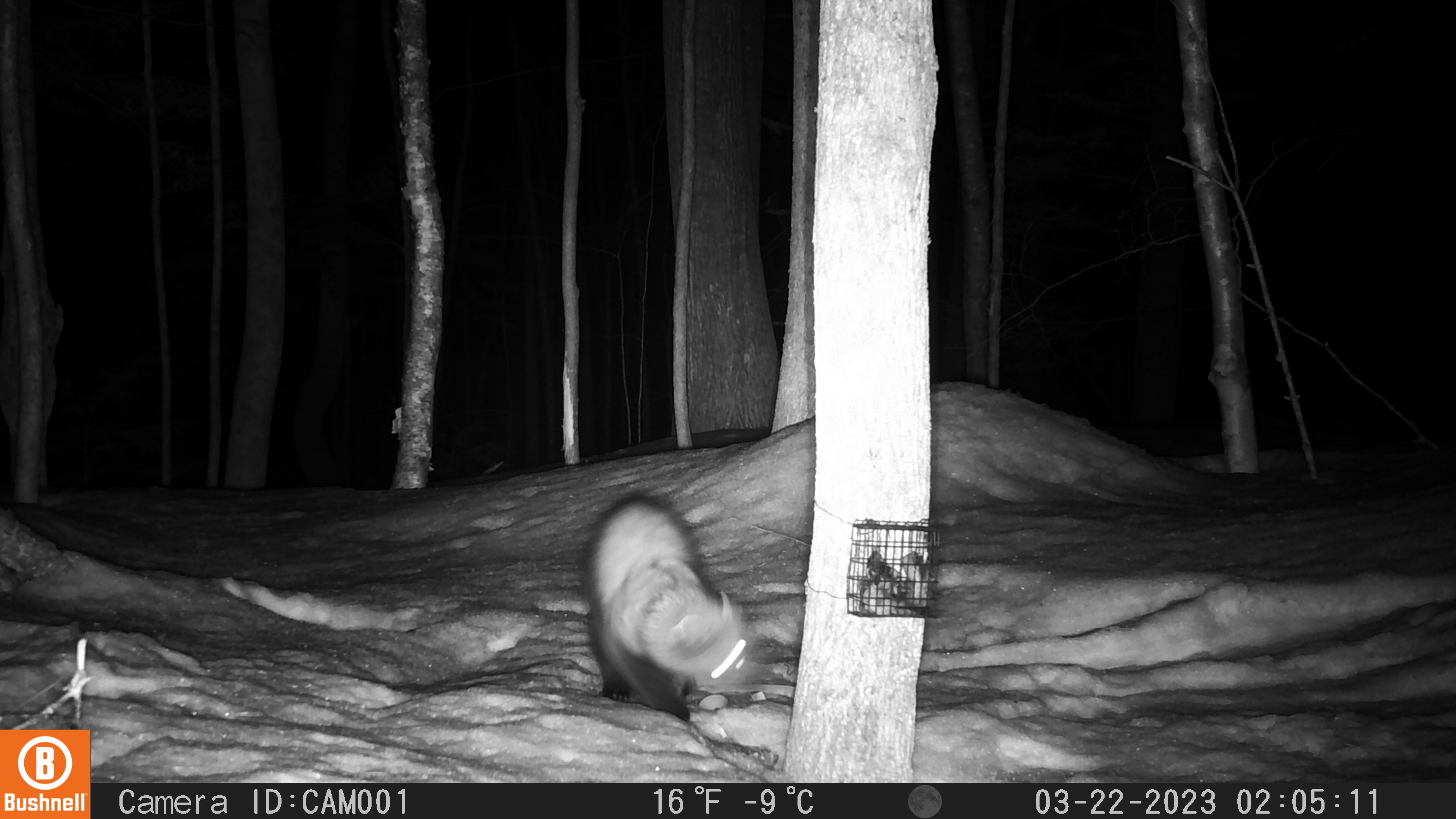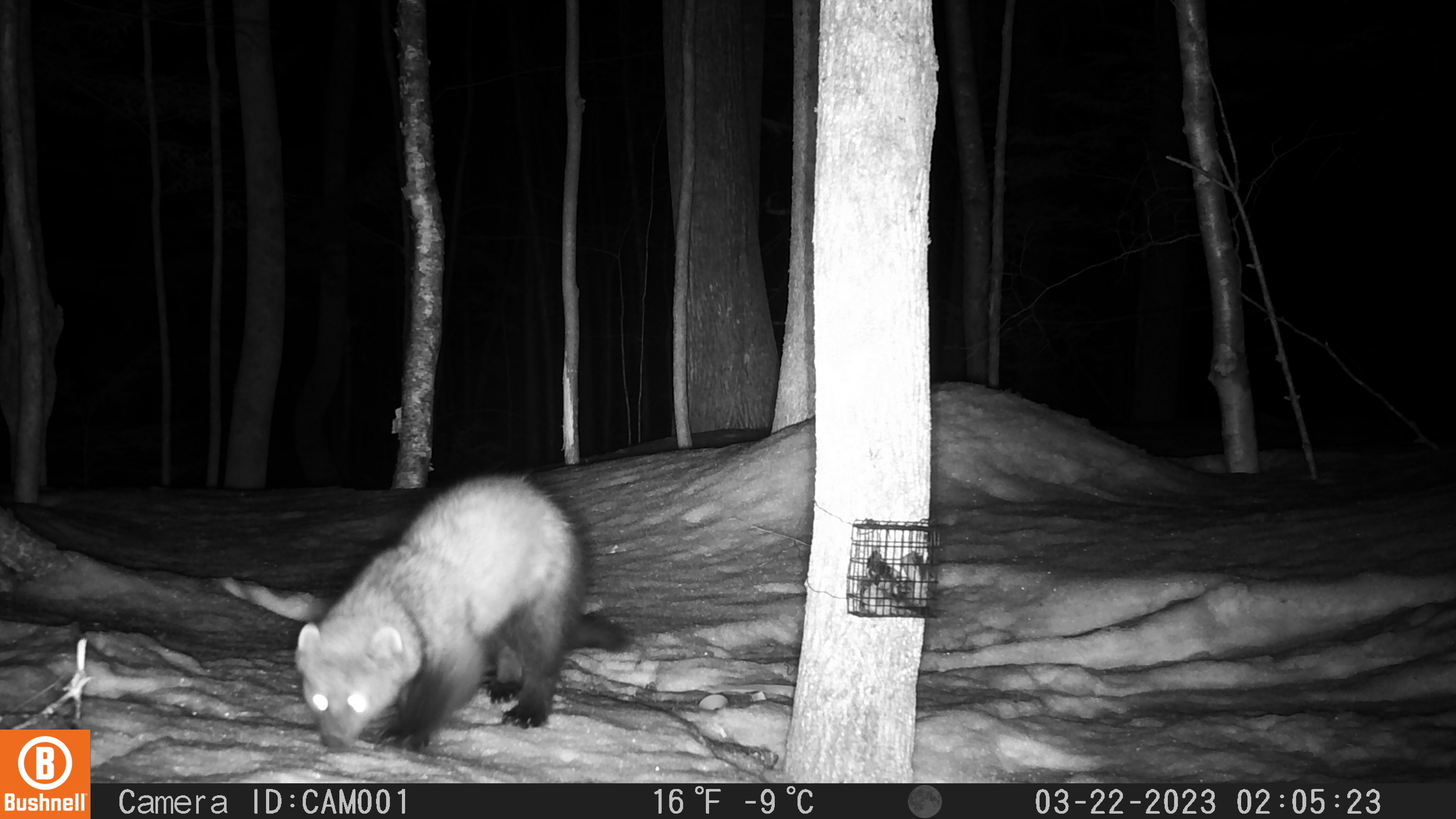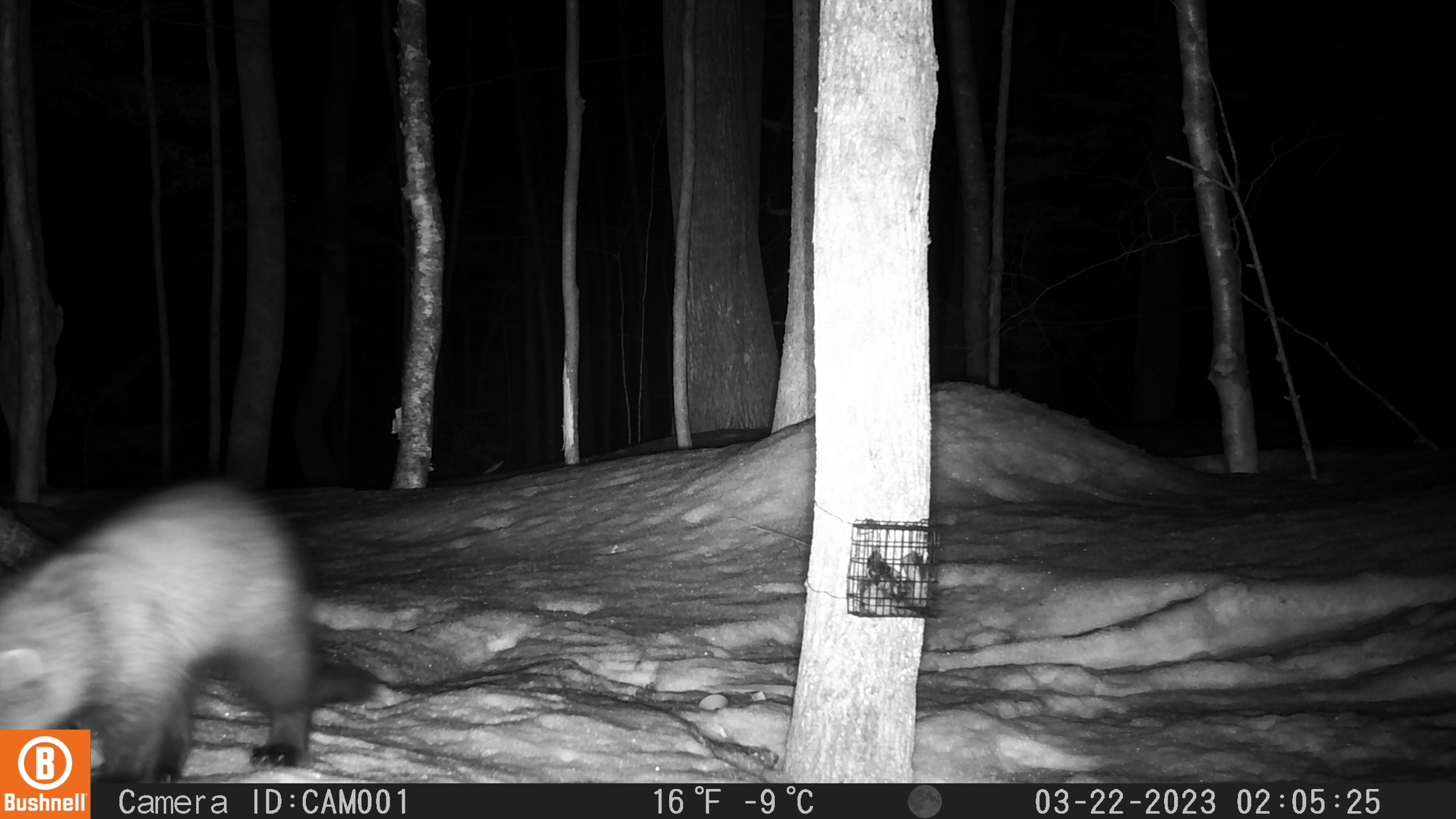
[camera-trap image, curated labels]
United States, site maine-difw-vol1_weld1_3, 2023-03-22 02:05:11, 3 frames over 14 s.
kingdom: Animalia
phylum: Chordata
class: Mammalia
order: Carnivora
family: Mustelidae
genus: Pekania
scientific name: Pekania pennanti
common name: fisher